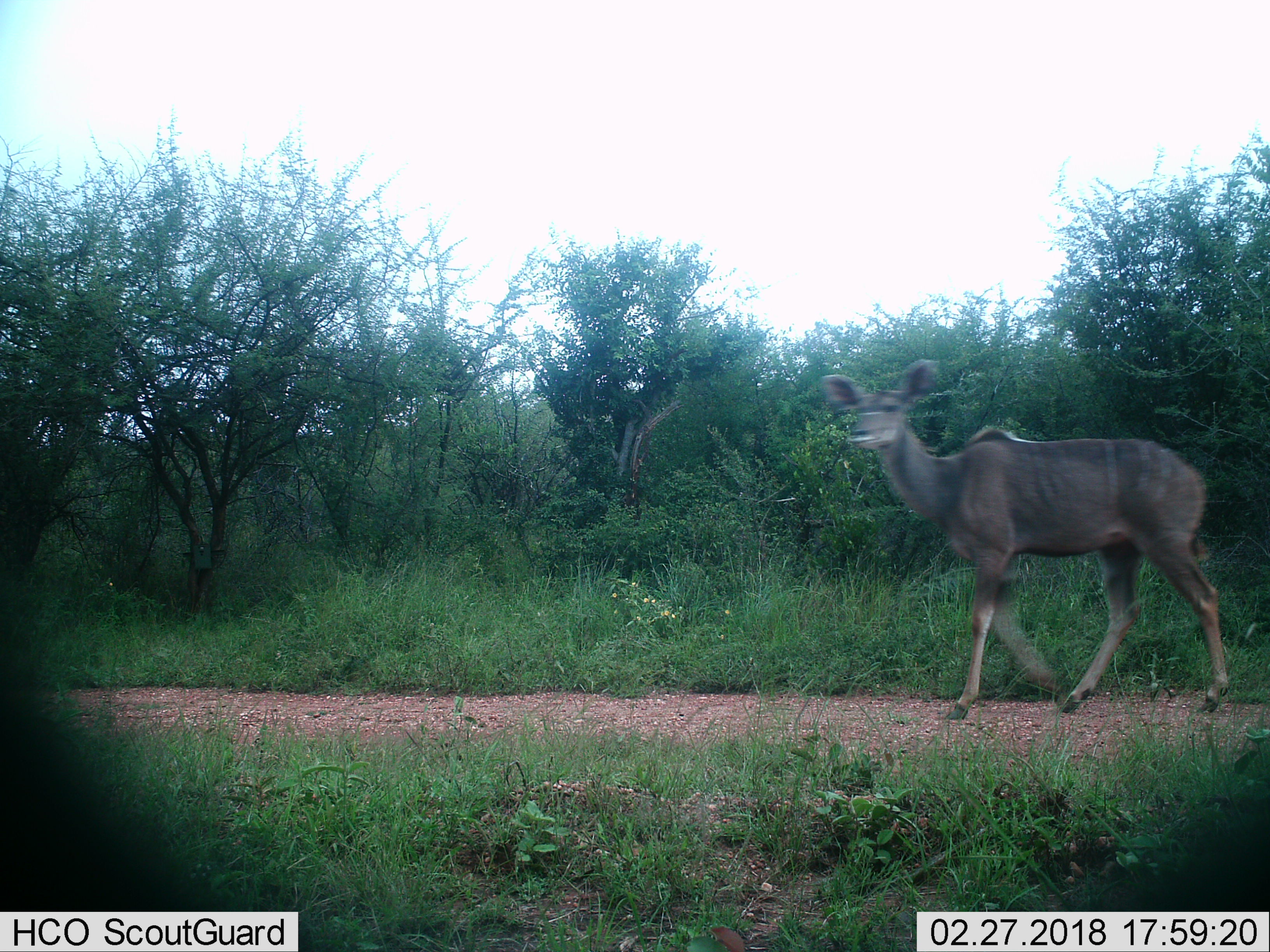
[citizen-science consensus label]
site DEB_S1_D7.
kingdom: Animalia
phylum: Chordata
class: Mammalia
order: Artiodactyla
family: Bovidae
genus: Tragelaphus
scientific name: Tragelaphus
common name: kudu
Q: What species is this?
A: Kudu (Tragelaphus).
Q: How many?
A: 1.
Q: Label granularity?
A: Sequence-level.